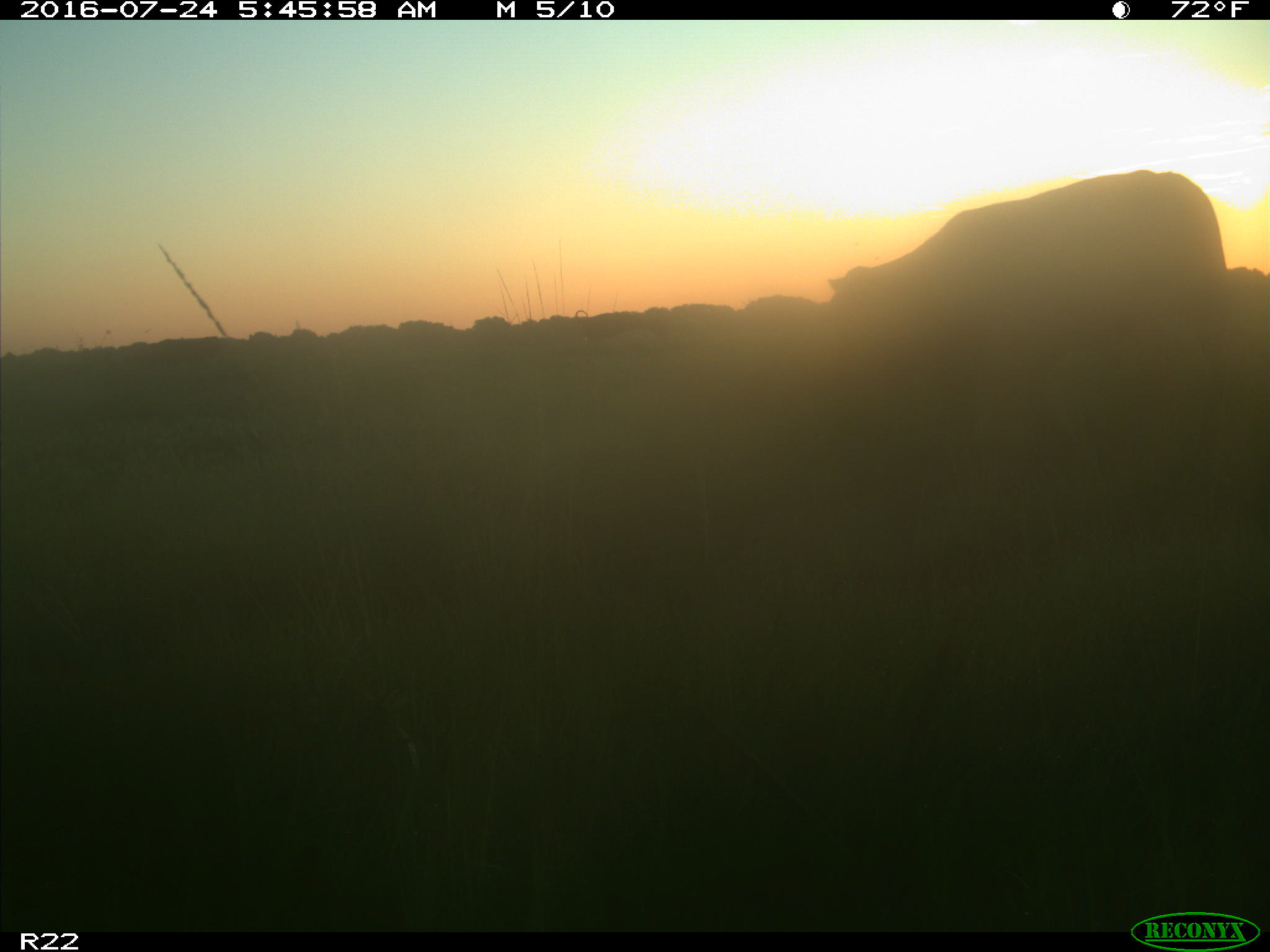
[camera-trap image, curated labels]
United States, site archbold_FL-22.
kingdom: Animalia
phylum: Chordata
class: Mammalia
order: Artiodactyla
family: Bovidae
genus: Bos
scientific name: Bos taurus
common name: domestic cow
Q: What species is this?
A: Bos taurus (domestic cow).